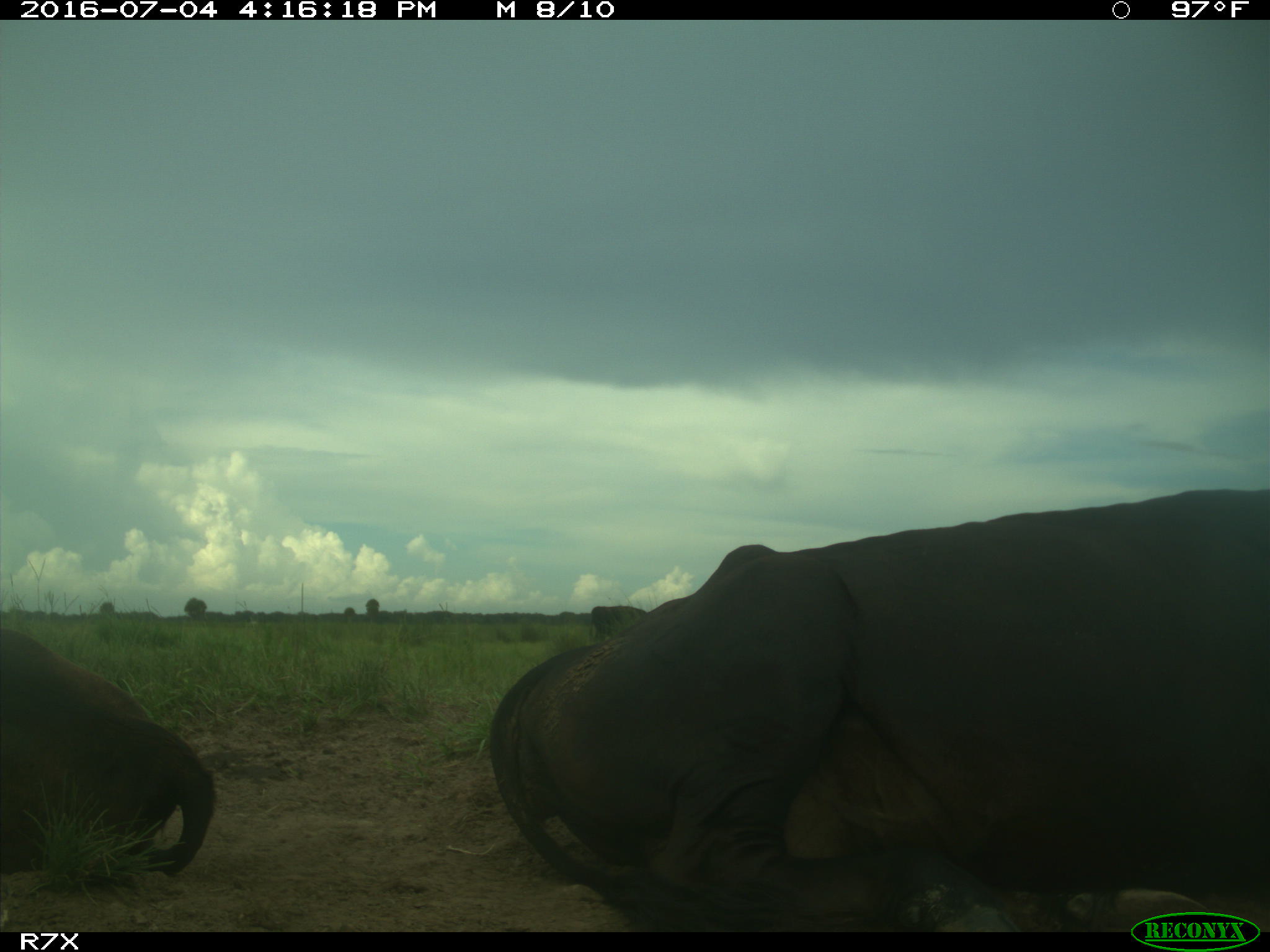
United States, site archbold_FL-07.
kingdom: Animalia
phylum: Chordata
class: Mammalia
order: Artiodactyla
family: Bovidae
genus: Bos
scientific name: Bos taurus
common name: domestic cow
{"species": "Bos taurus (domestic cow)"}